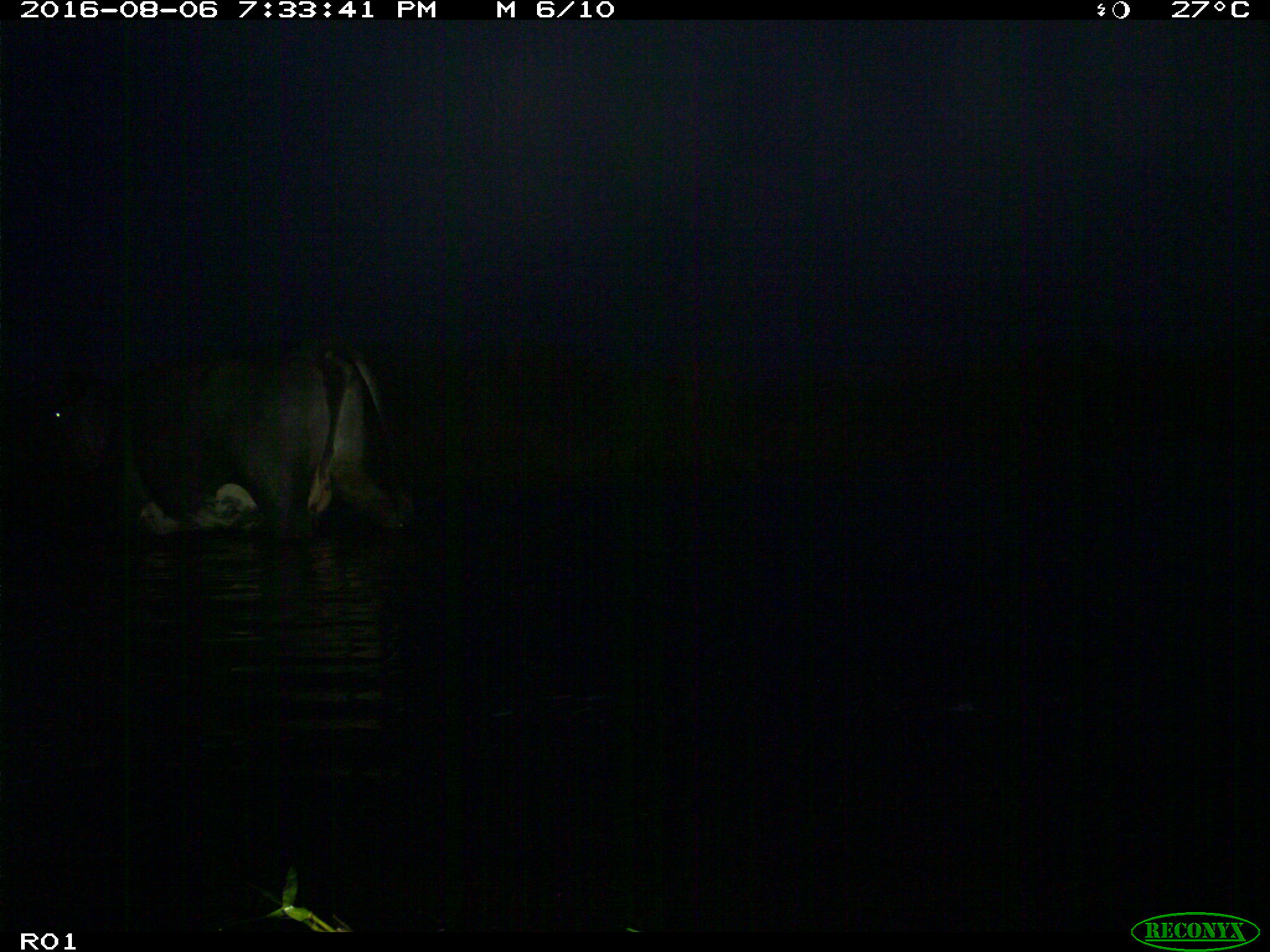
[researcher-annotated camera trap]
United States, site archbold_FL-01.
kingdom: Animalia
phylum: Chordata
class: Mammalia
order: Artiodactyla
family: Bovidae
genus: Bos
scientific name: Bos taurus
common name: domestic cow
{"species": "Bos taurus (domestic cow)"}